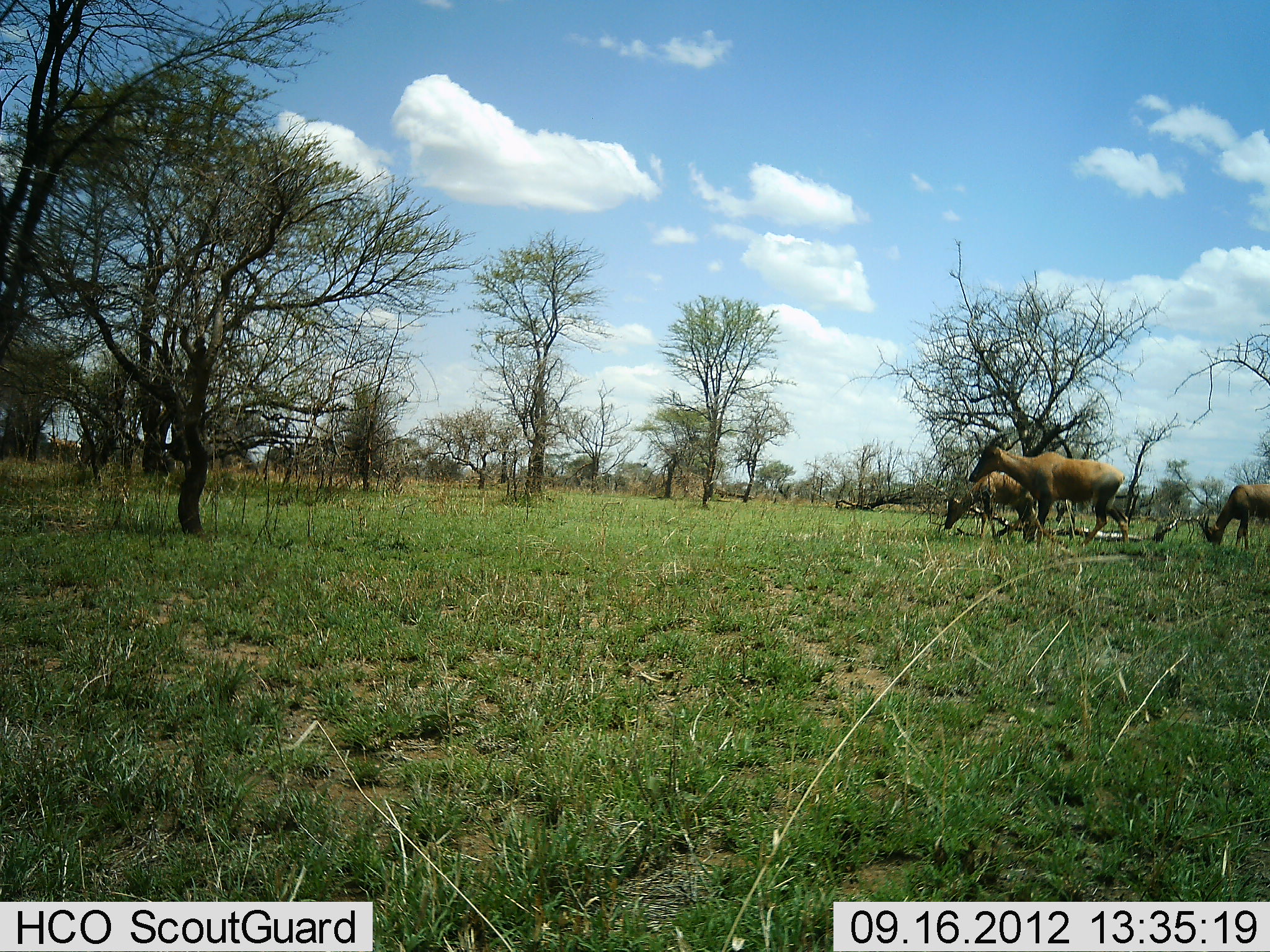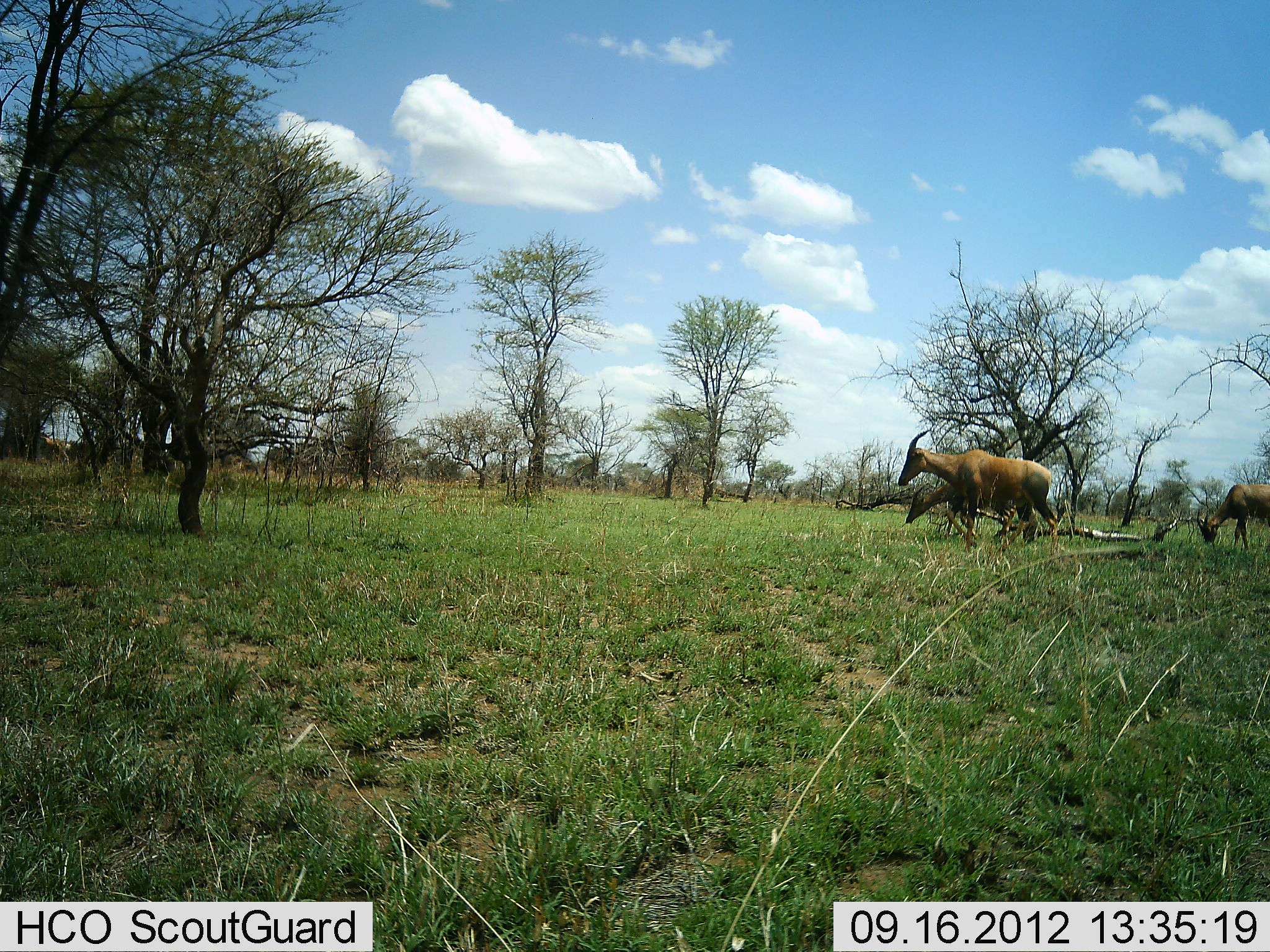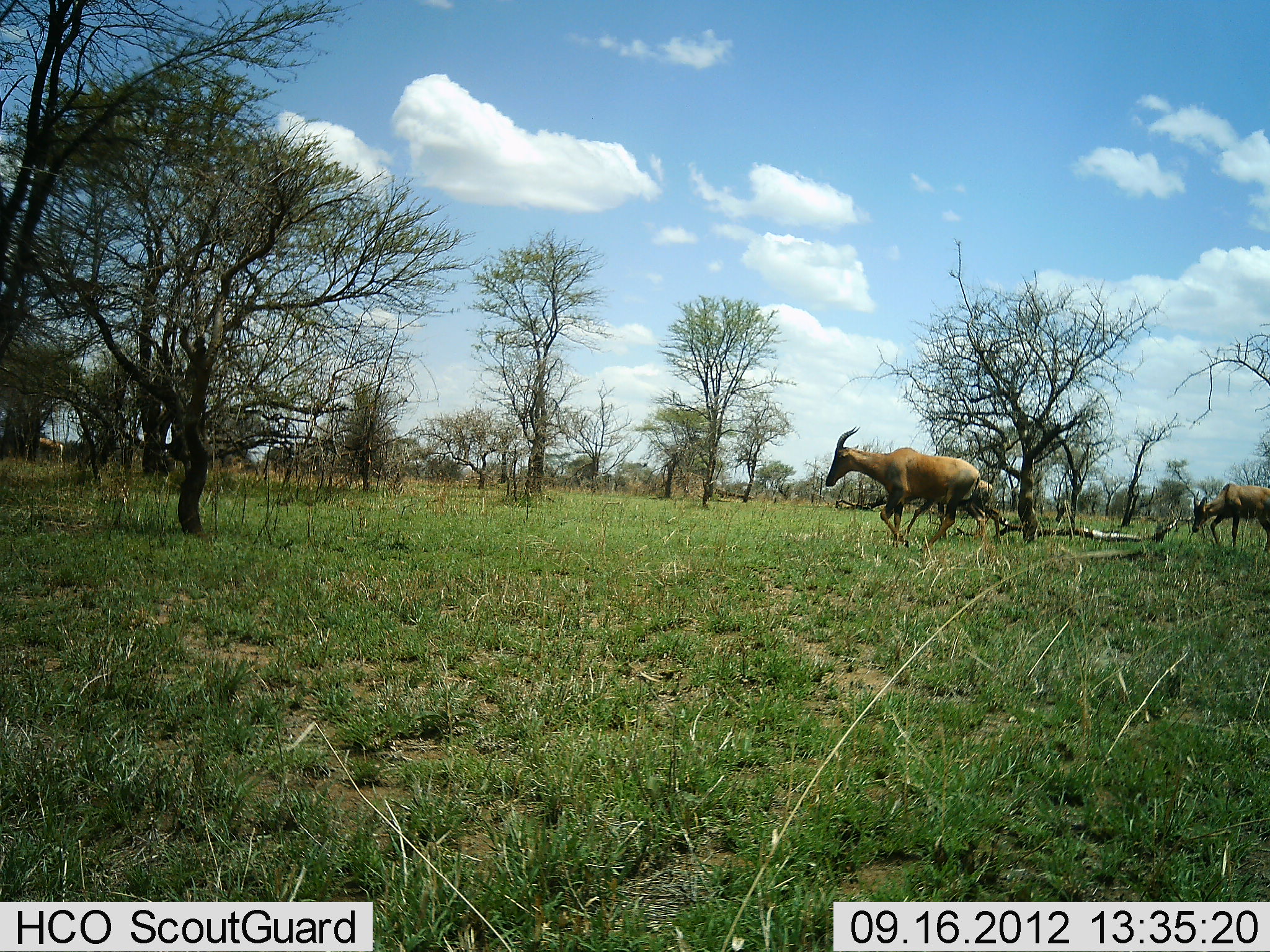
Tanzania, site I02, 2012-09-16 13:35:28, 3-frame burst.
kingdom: Animalia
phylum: Chordata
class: Mammalia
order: Artiodactyla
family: Bovidae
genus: Alcelaphus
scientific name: Alcelaphus buselaphus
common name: hartebeest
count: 3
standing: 50%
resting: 0%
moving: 10%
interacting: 0%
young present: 0%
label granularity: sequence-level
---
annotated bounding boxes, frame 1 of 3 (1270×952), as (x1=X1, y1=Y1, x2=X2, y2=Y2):
animal: (x1=969, y1=432, x2=1129, y2=554); (x1=944, y1=471, x2=1042, y2=543); (x1=1201, y1=484, x2=1270, y2=551)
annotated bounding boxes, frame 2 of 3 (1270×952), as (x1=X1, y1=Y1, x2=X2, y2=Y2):
animal: (x1=899, y1=430, x2=1058, y2=556); (x1=906, y1=482, x2=1019, y2=554); (x1=1197, y1=484, x2=1270, y2=552)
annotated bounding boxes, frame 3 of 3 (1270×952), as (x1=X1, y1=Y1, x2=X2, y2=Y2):
animal: (x1=825, y1=426, x2=985, y2=553); (x1=904, y1=480, x2=999, y2=542); (x1=1191, y1=482, x2=1270, y2=554); (x1=39, y1=437, x2=63, y2=461)